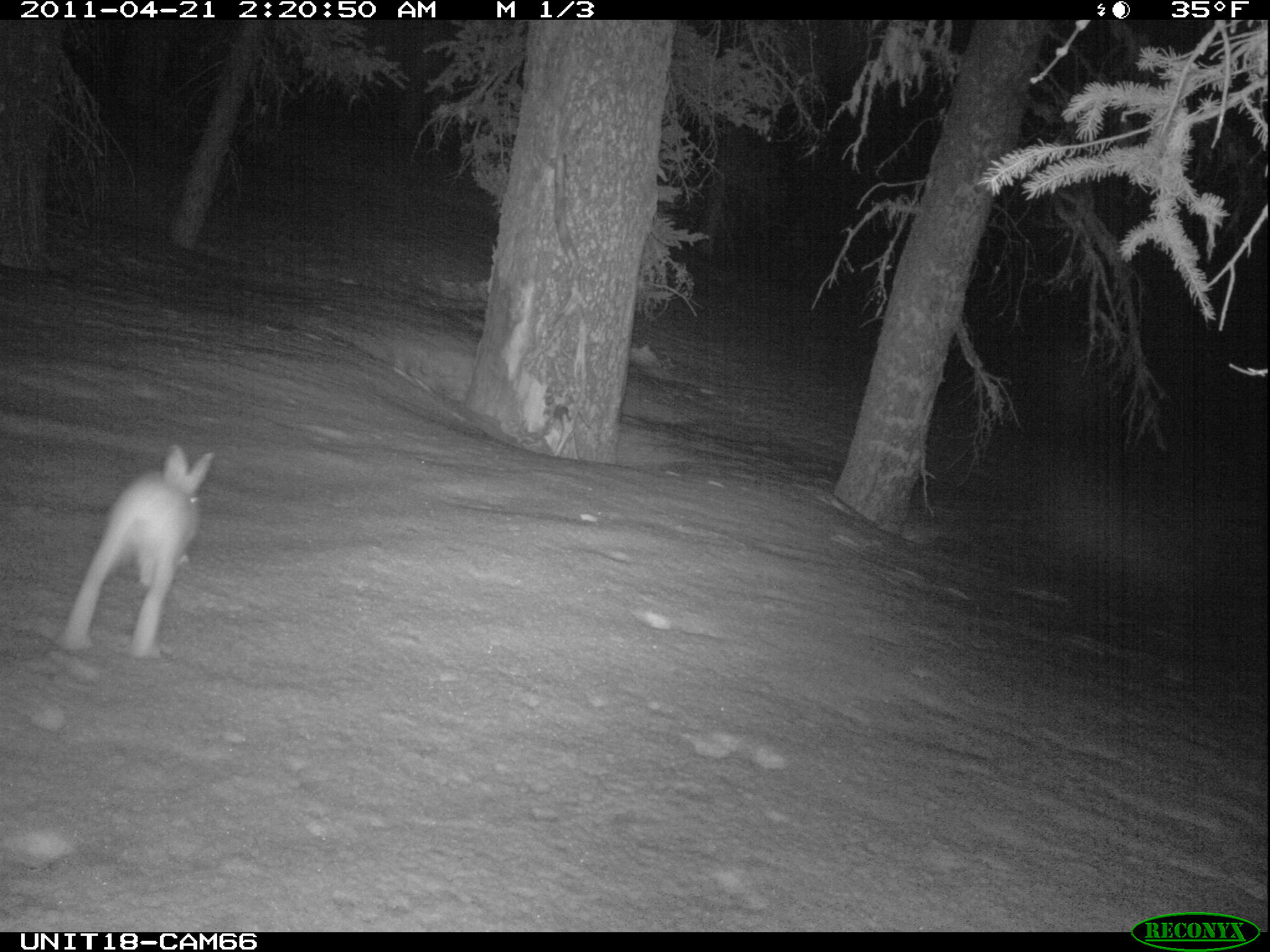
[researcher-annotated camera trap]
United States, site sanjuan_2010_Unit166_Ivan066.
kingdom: Animalia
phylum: Chordata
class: Mammalia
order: Lagomorpha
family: Leporidae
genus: Lepus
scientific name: Lepus americanus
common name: snowshoe hare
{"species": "Lepus americanus (snowshoe hare)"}